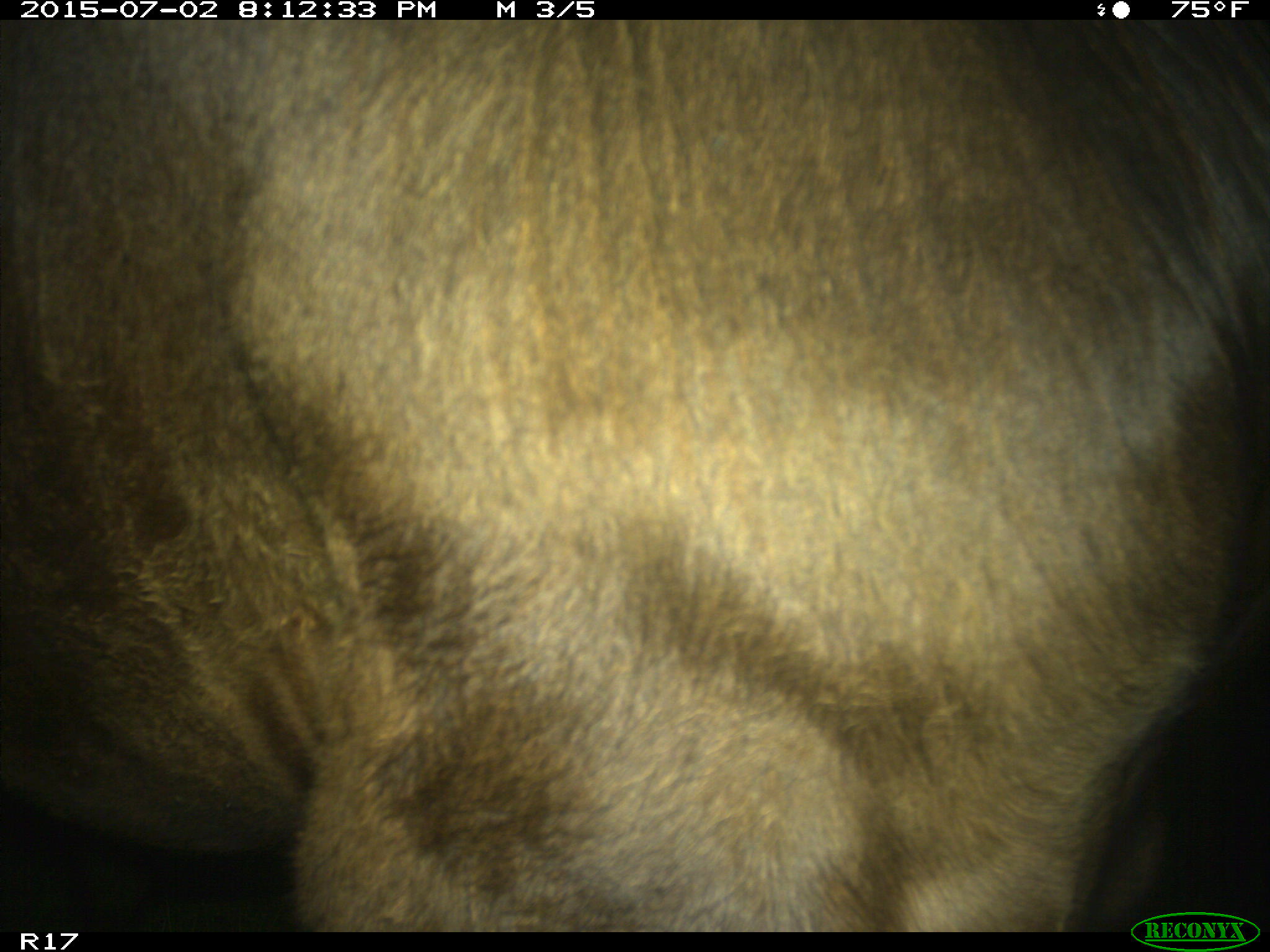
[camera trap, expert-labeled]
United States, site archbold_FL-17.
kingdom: Animalia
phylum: Chordata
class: Mammalia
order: Artiodactyla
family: Bovidae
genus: Bos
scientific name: Bos taurus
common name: domestic cow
Bos taurus (domestic cow).